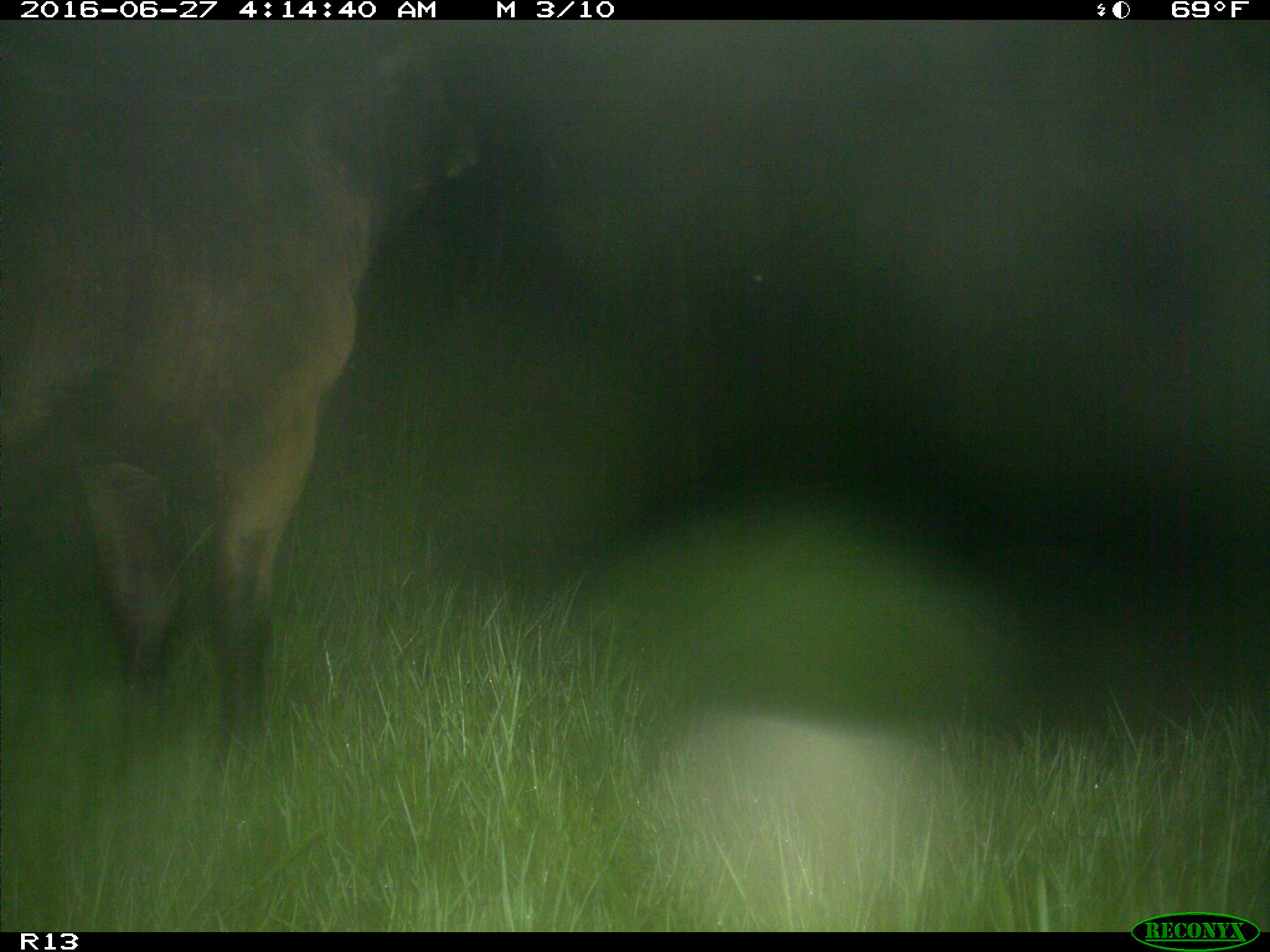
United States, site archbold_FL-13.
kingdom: Animalia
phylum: Chordata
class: Mammalia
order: Artiodactyla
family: Bovidae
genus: Bos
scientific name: Bos taurus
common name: domestic cow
Bos taurus (domestic cow).